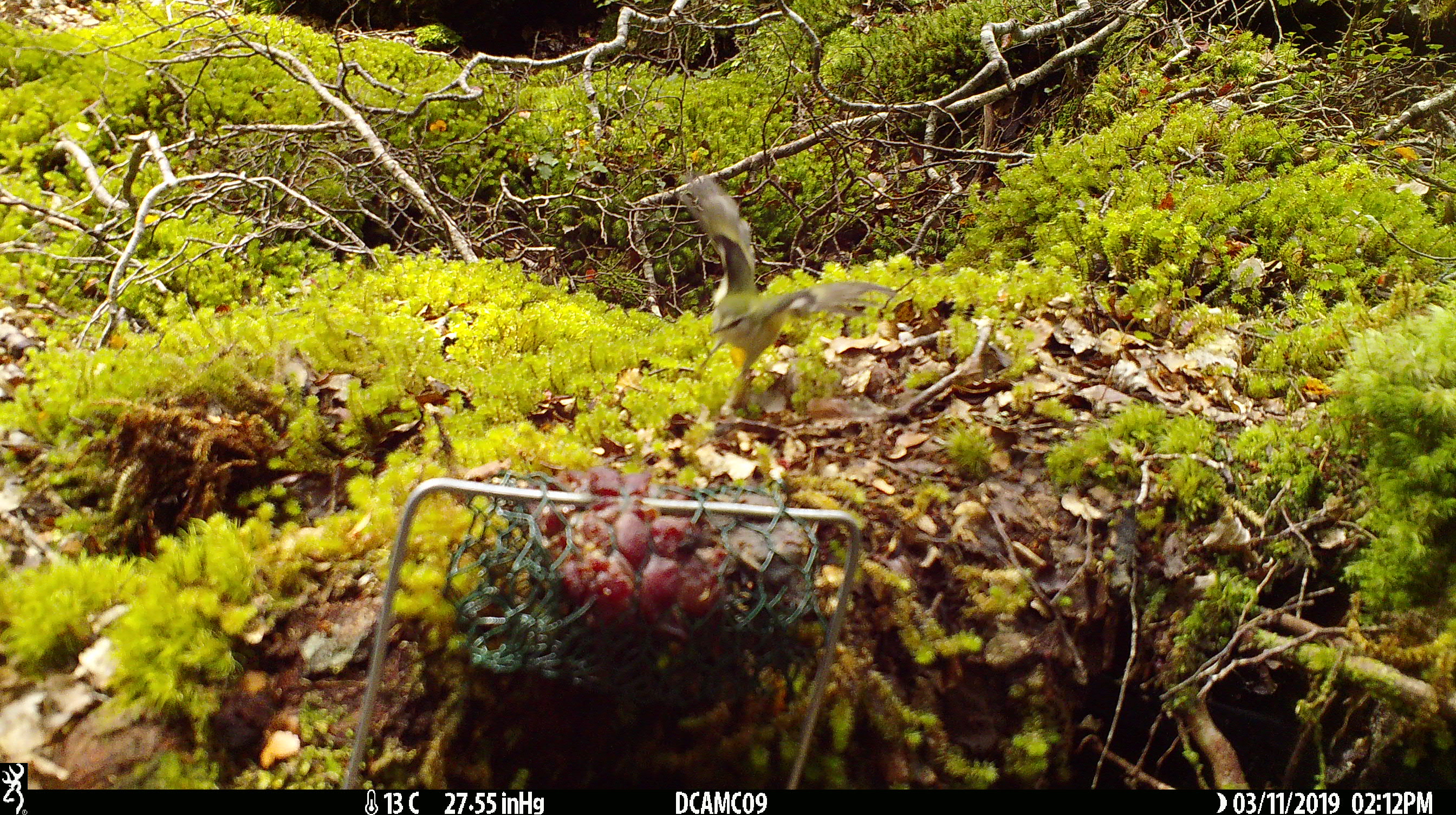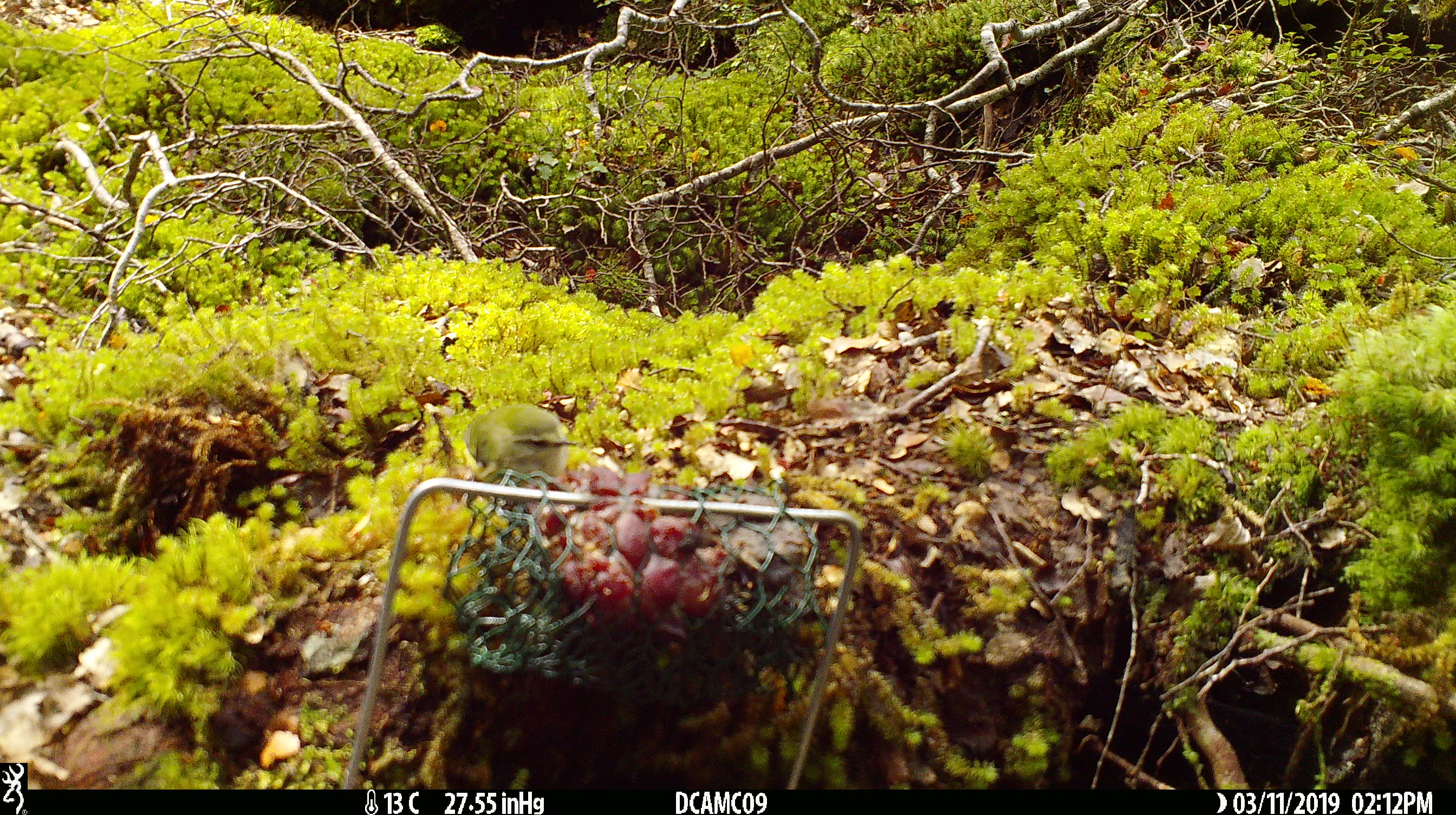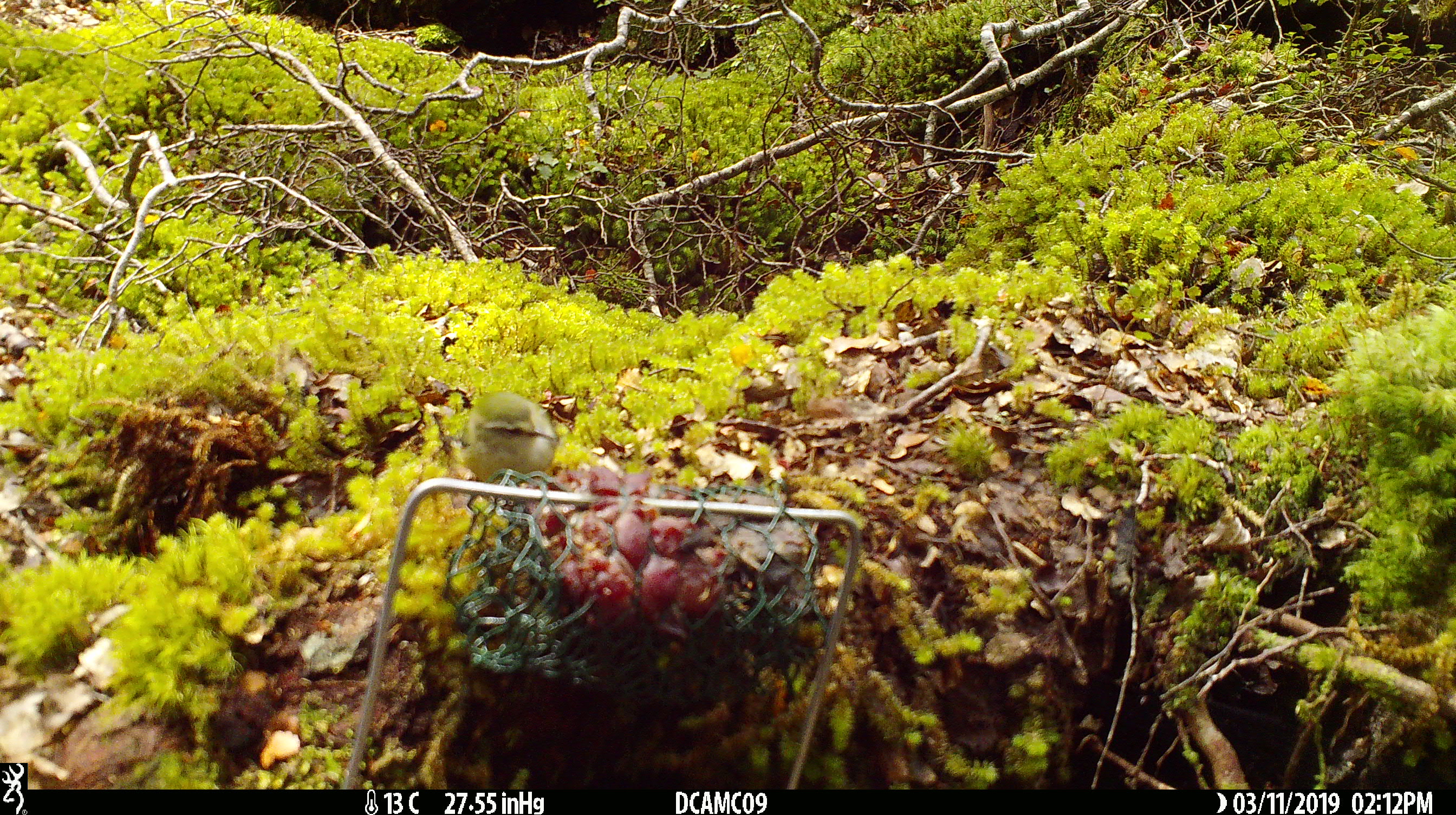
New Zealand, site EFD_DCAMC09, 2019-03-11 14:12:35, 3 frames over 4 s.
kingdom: Animalia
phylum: Chordata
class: Aves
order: Passeriformes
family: Acanthisittidae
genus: Acanthisitta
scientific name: Acanthisitta chloris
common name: rifleman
Rifleman (Acanthisitta chloris).